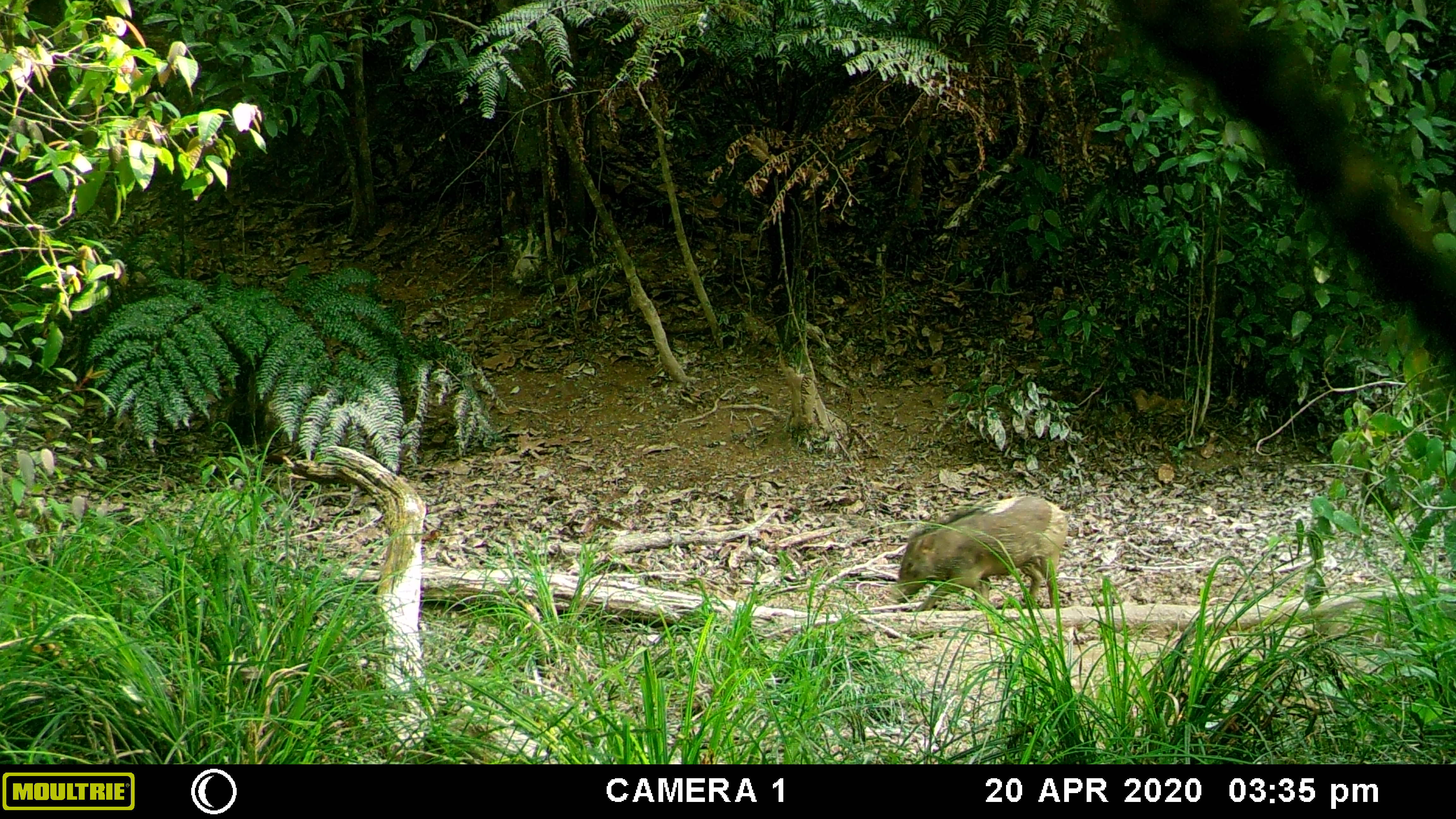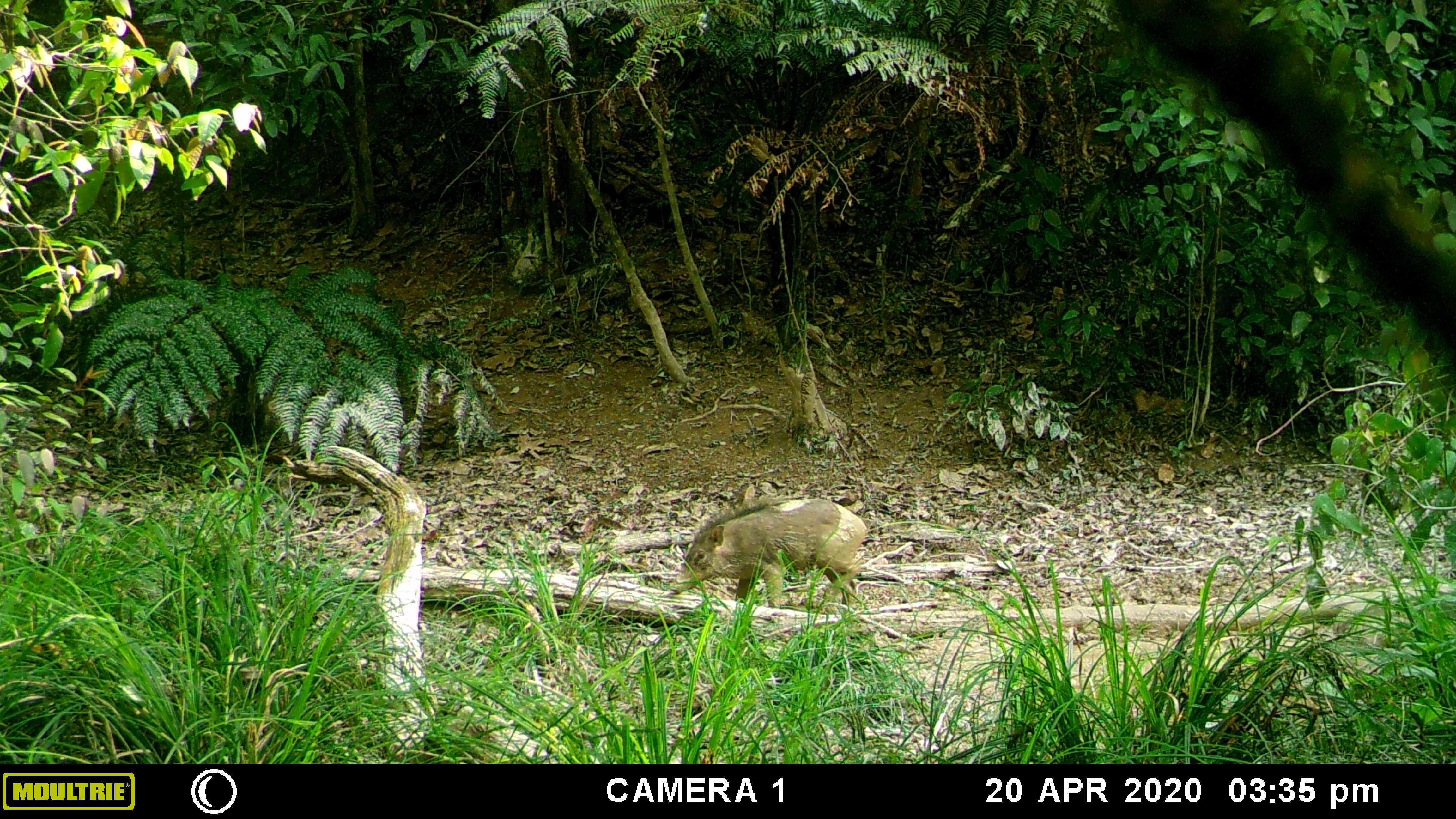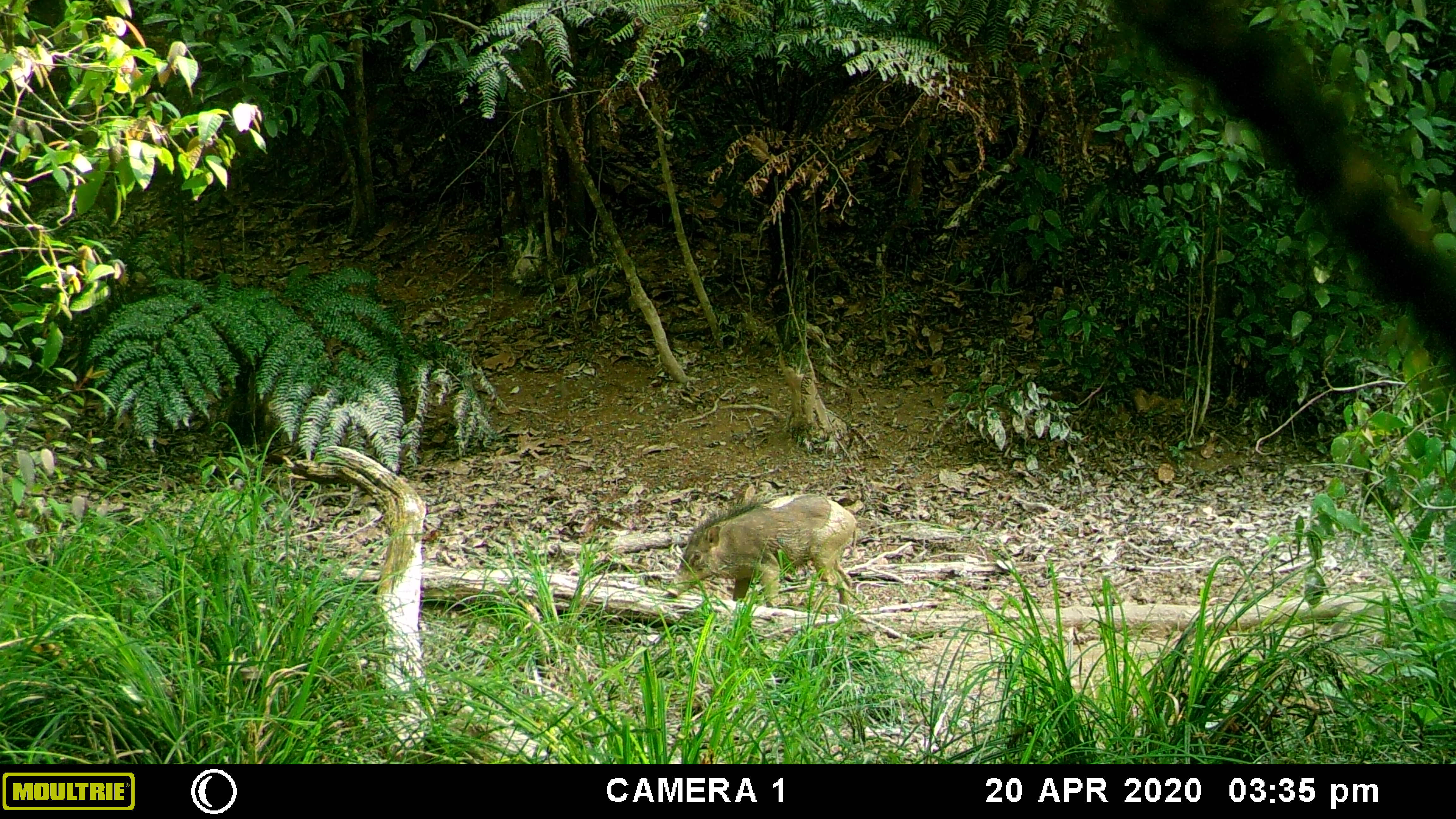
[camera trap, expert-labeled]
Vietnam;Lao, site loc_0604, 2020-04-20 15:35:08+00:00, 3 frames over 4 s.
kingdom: Animalia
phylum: Chordata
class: Mammalia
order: Artiodactyla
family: Suidae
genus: Sus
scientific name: Sus scrofa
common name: eurasian wild pig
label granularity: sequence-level